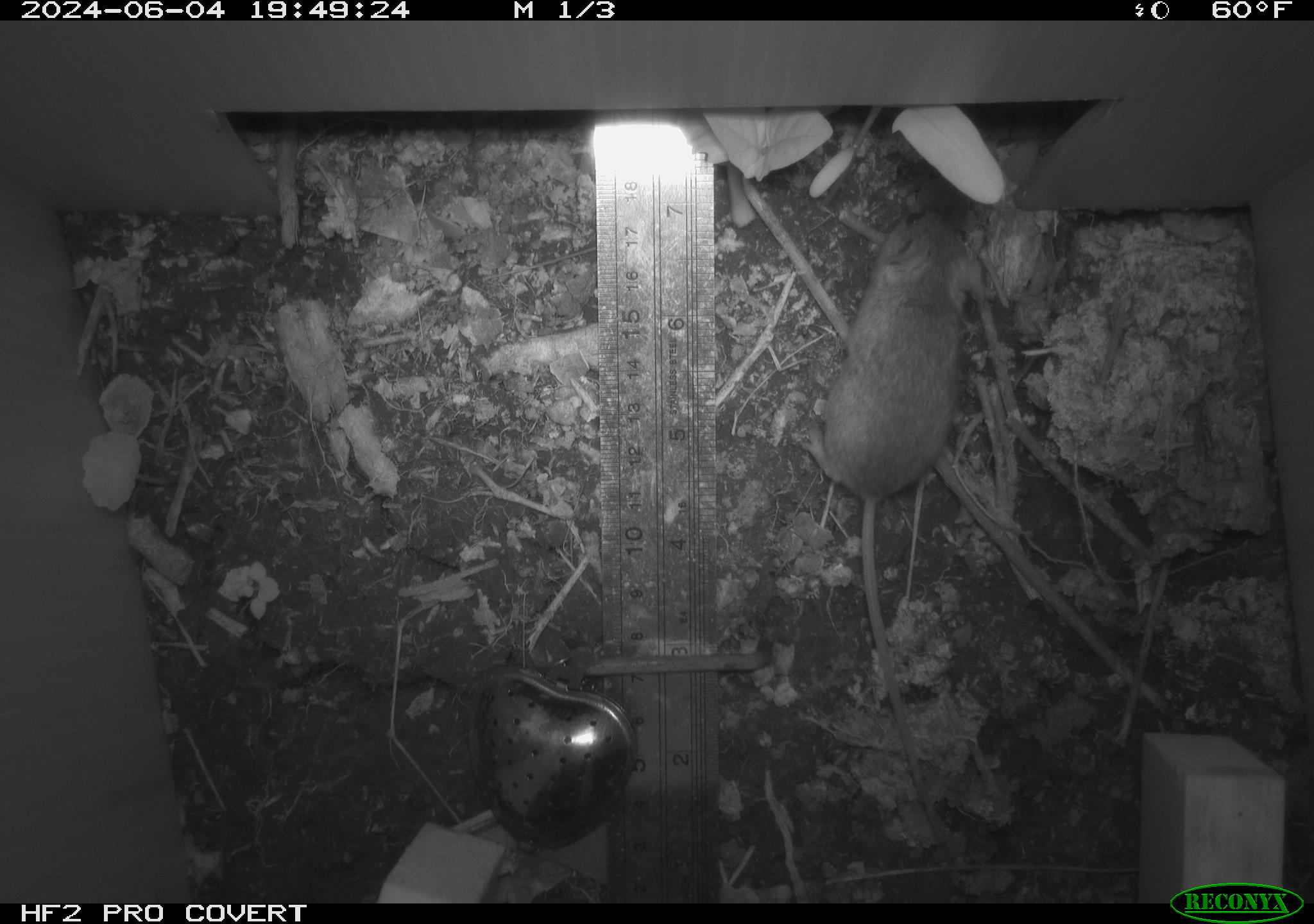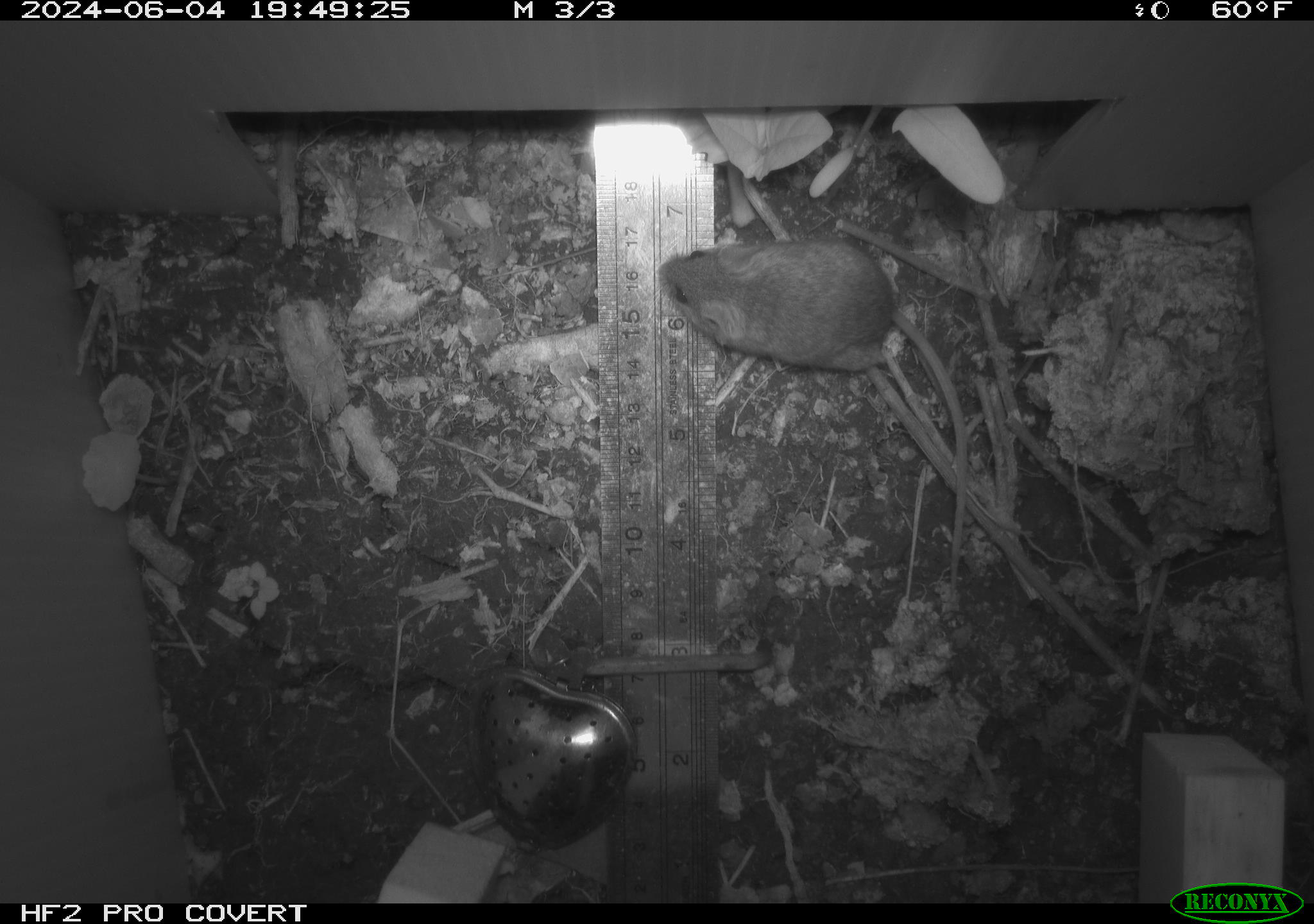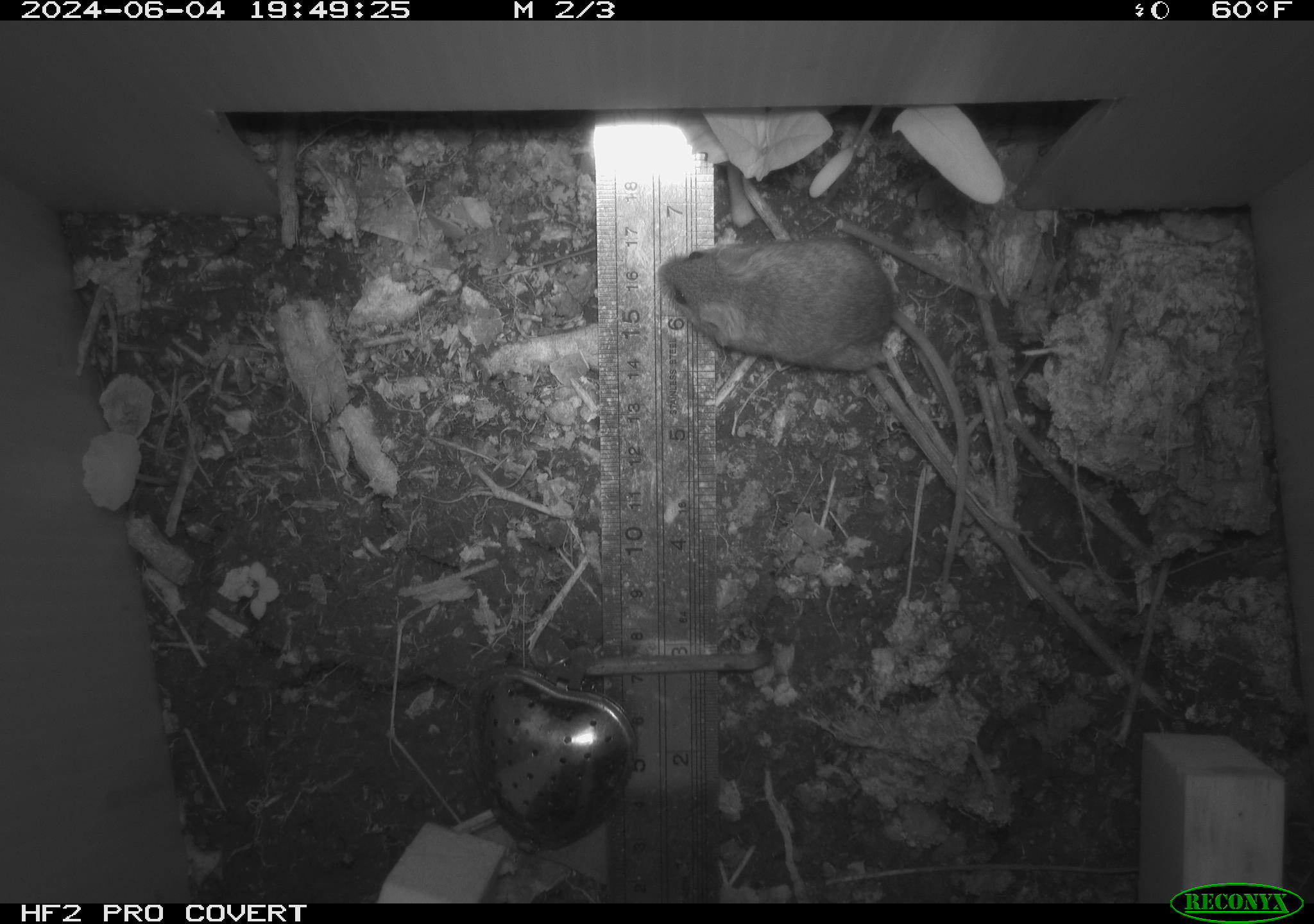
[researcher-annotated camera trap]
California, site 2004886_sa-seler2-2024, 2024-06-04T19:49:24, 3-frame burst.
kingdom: Animalia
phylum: Chordata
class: Mammalia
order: Rodentia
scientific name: Rodentia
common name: mouse species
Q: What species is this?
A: Mouse species (Rodentia).